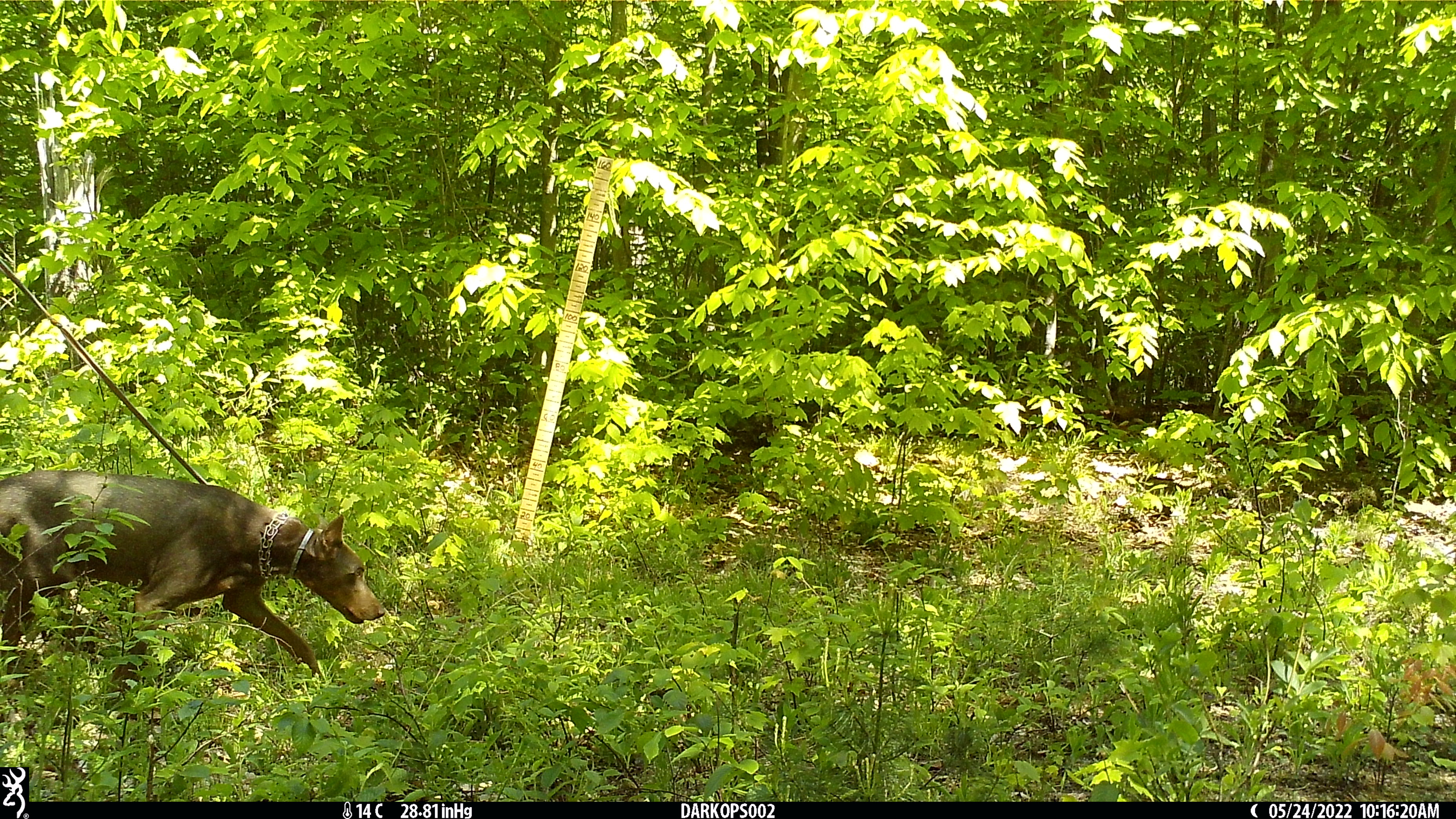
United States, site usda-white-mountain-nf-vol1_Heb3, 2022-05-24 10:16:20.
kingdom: Animalia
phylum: Chordata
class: Mammalia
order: Carnivora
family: Canidae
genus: Canis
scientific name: Canis familiaris familiaris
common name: domestic dog